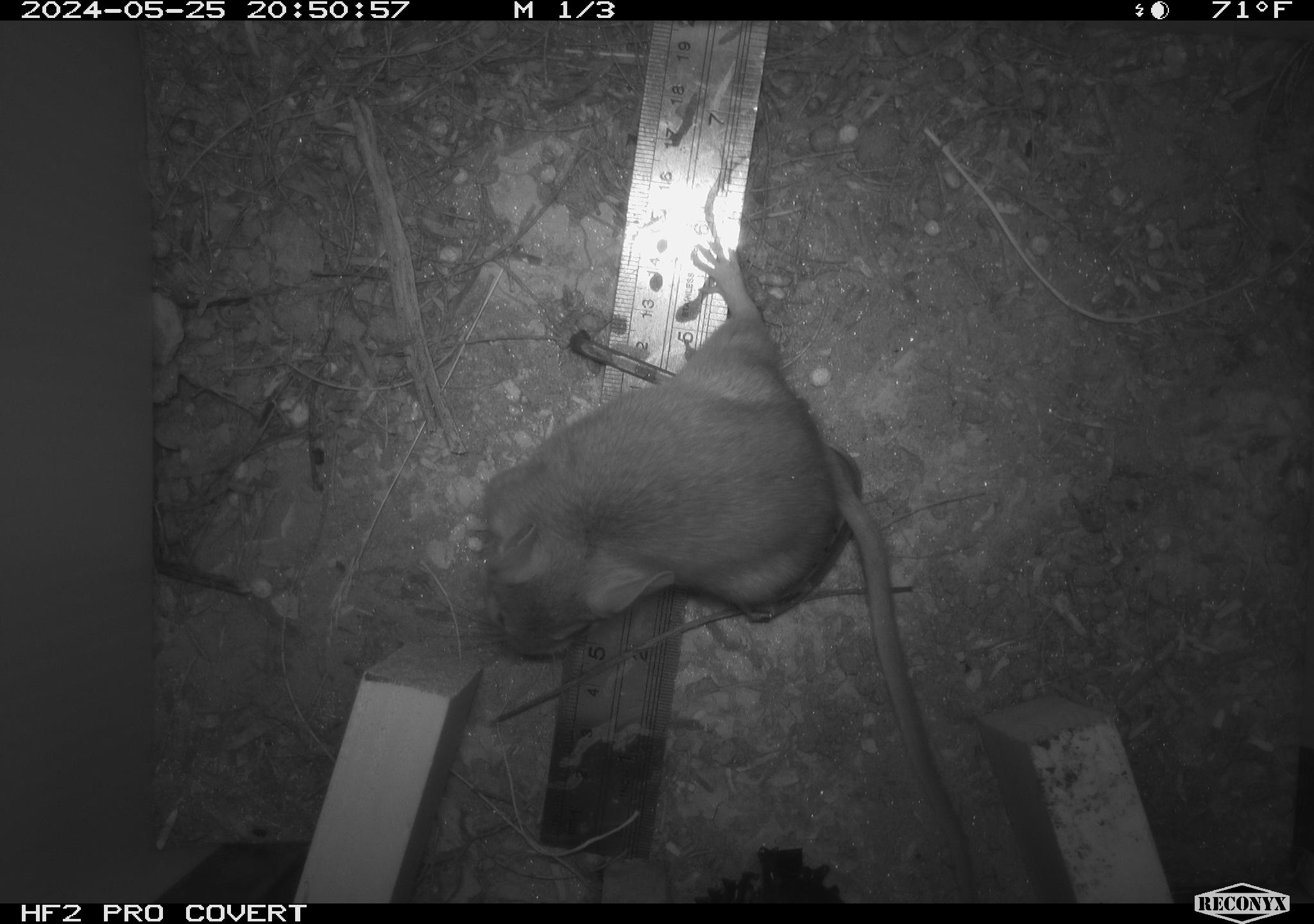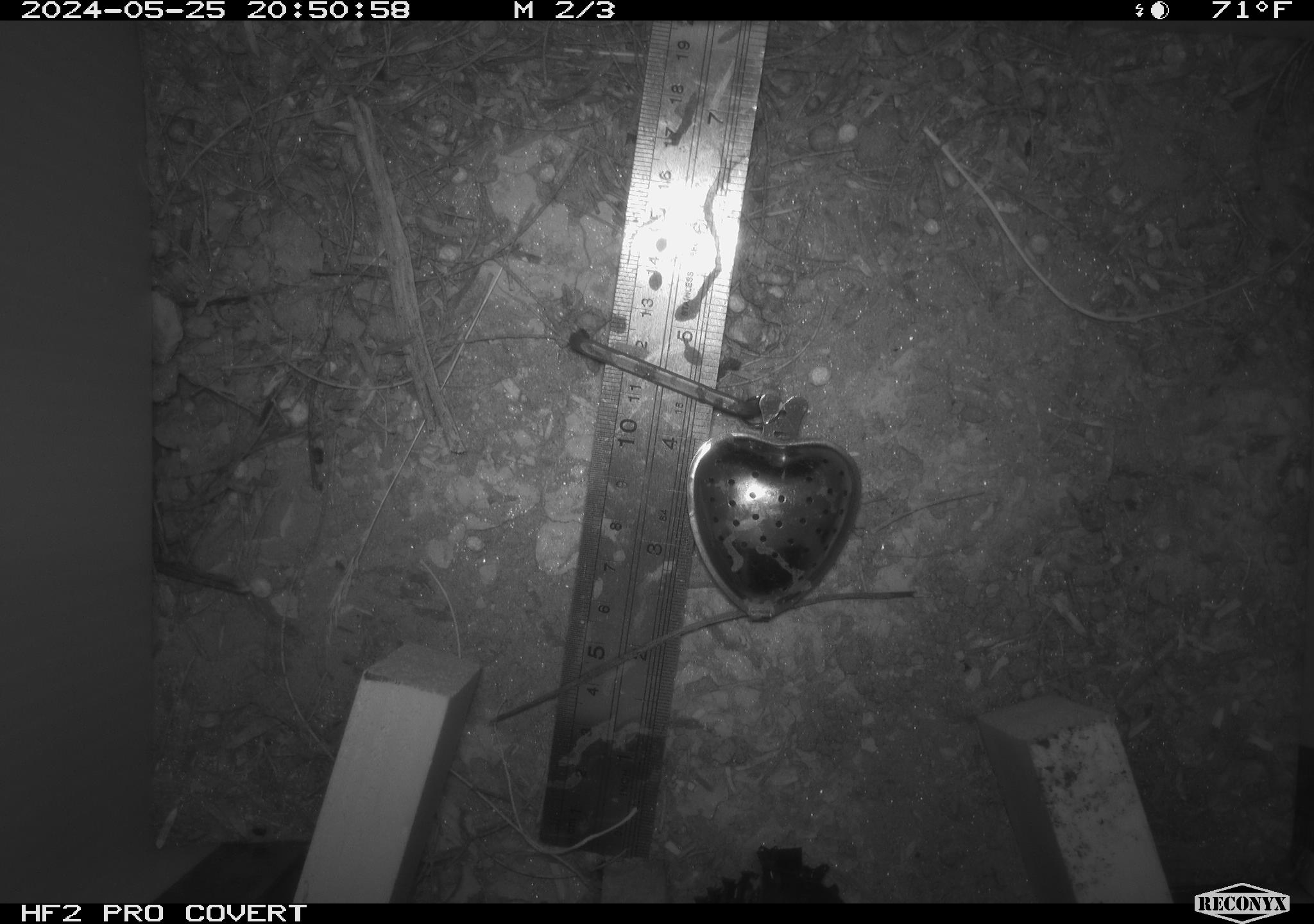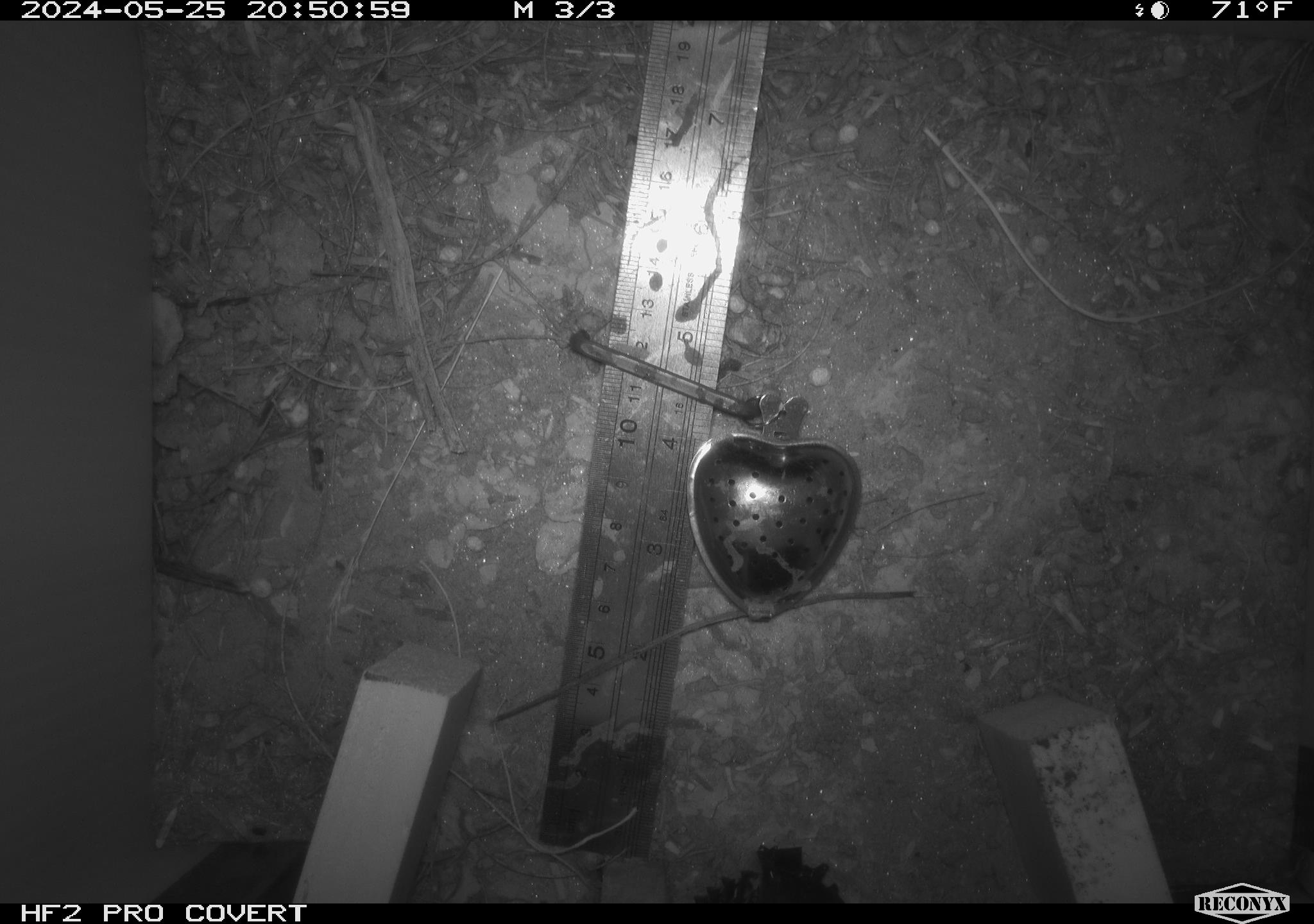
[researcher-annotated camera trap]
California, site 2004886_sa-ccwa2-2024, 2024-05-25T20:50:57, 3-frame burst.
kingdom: Animalia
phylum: Chordata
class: Mammalia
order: Rodentia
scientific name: Rodentia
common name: woodrat or rat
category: woodrat or rat species